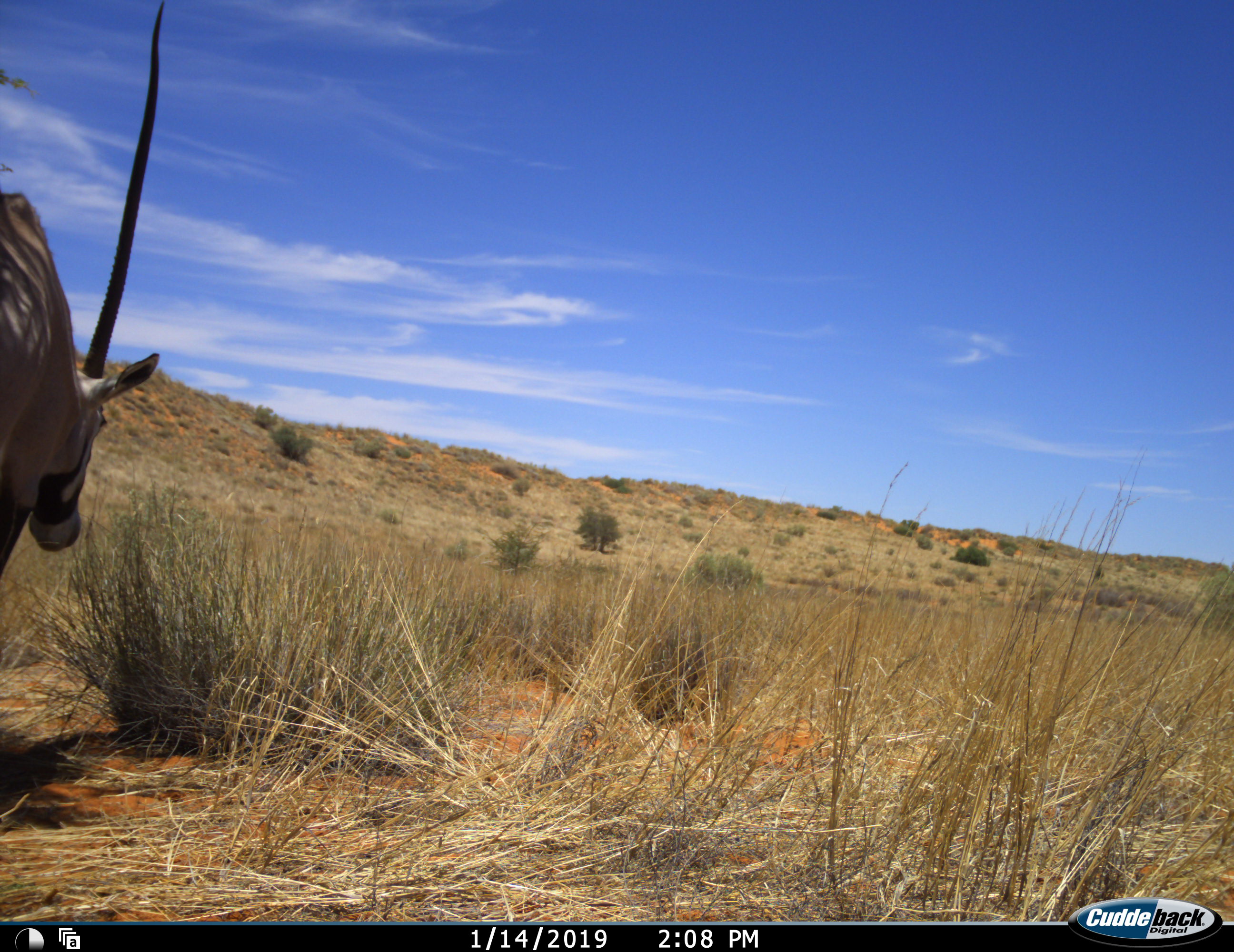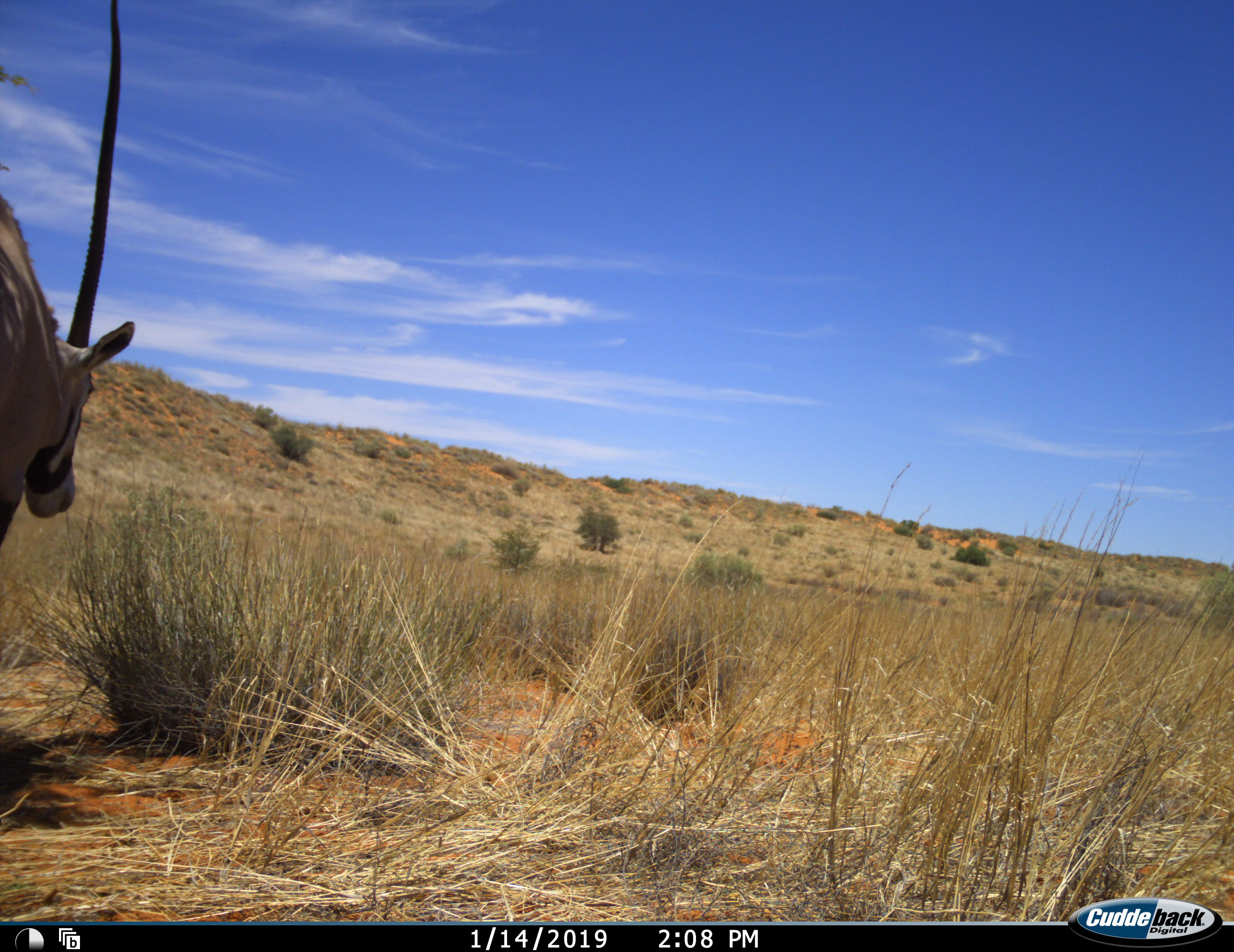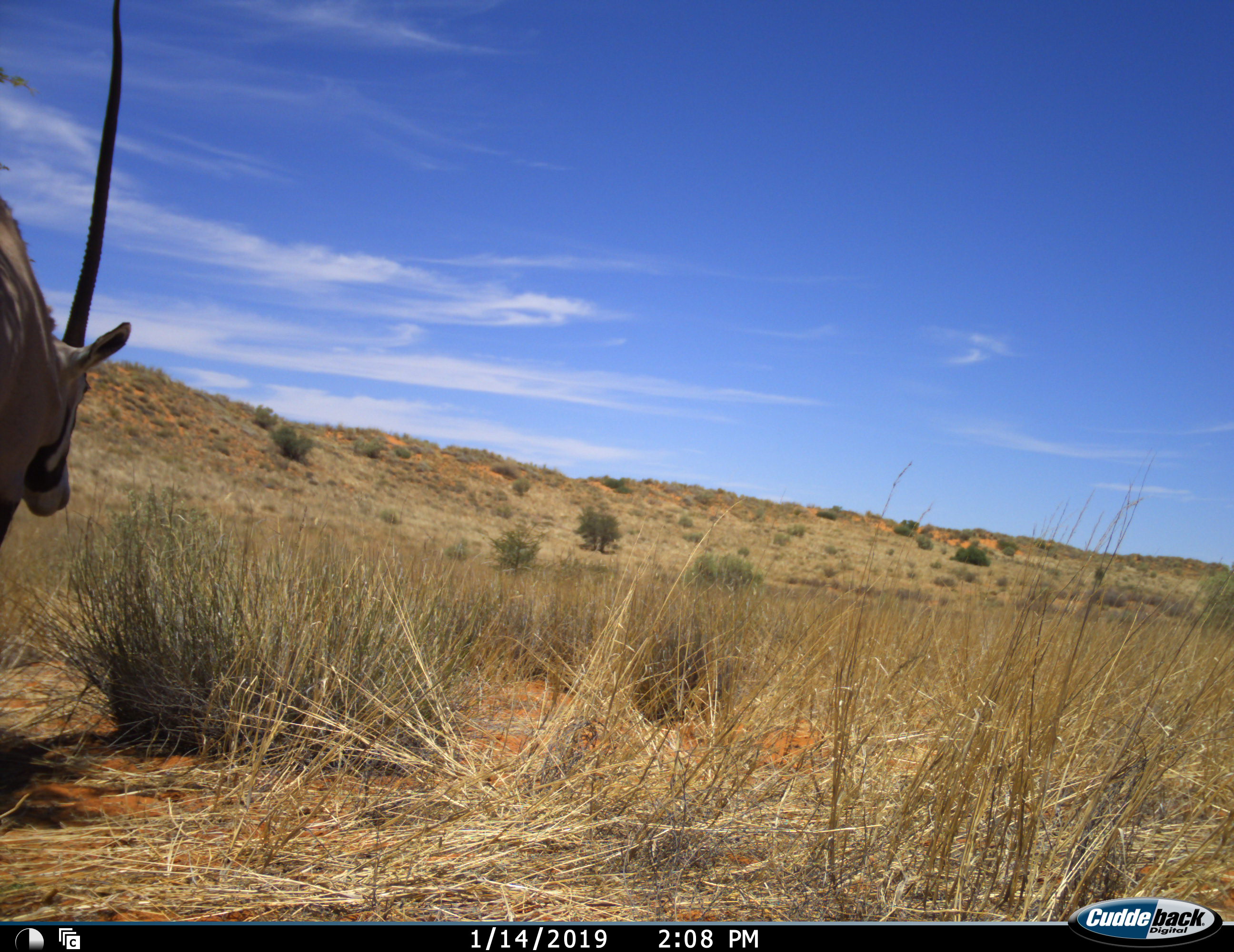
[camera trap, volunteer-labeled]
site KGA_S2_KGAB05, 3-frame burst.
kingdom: Animalia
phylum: Chordata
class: Mammalia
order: Artiodactyla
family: Bovidae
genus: Oryx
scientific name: Oryx gazella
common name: gemsbok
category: oryx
Oryx (gemsbok) (Oryx gazella), count 1. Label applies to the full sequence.